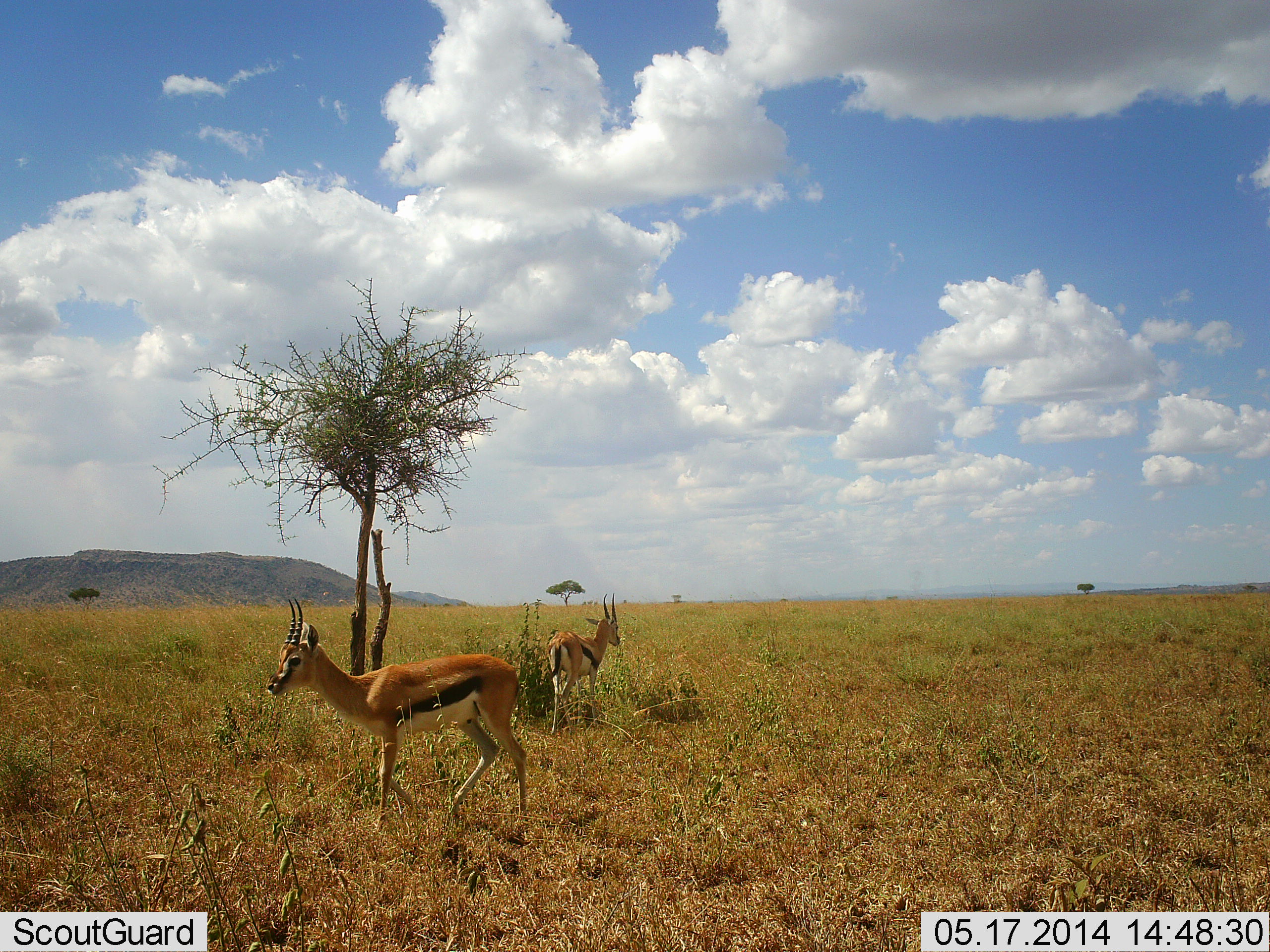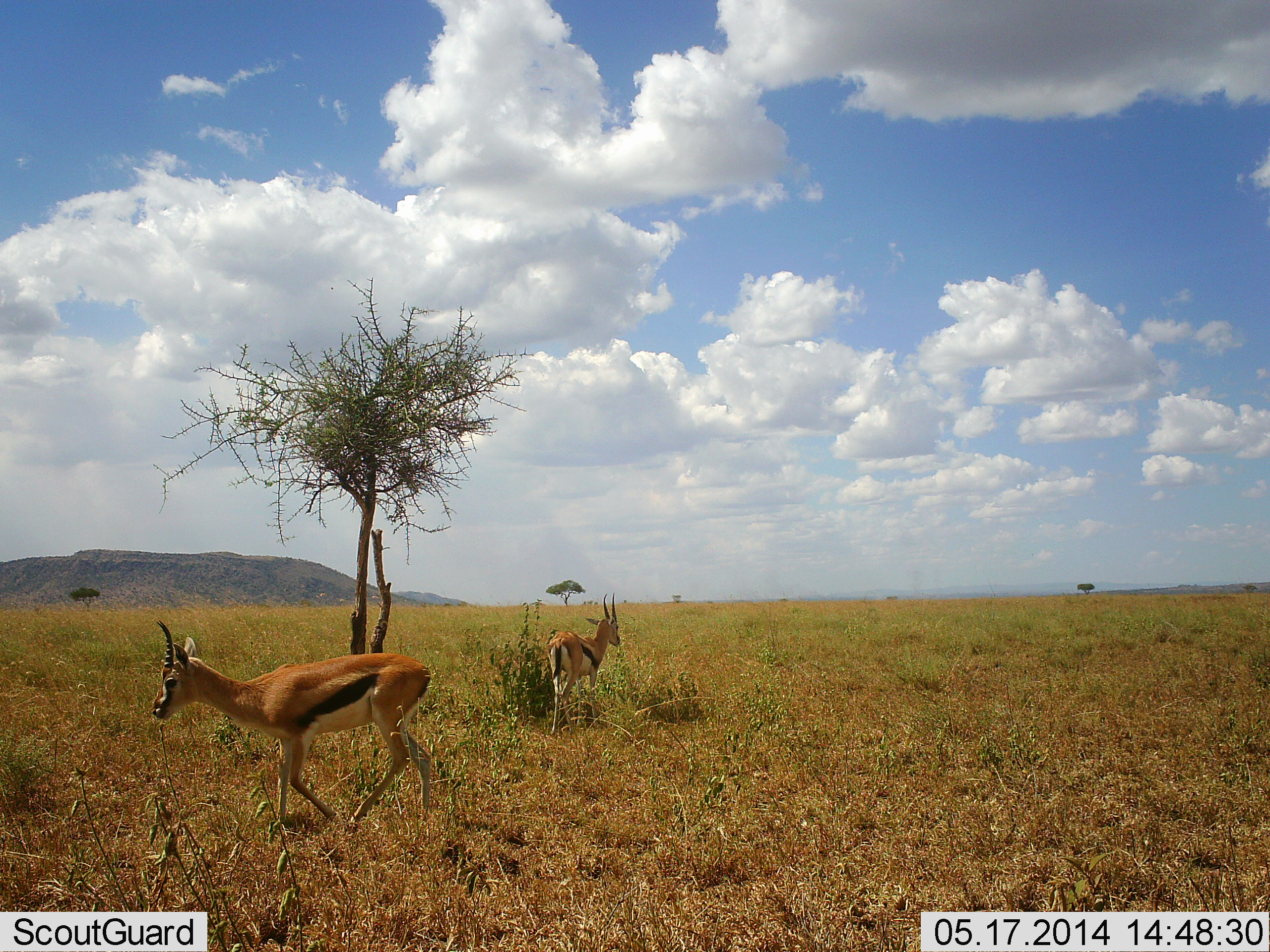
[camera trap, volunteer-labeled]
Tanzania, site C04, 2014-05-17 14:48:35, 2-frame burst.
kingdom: Animalia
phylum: Chordata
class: Mammalia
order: Artiodactyla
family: Bovidae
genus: Eudorcas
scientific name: Eudorcas thomsonii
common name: thomson's gazelle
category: gazellethomsons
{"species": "gazellethomsons (thomson's gazelle) (Eudorcas thomsonii)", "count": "2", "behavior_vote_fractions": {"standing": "80%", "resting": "10%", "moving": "100%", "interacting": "0%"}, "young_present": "0%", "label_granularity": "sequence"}